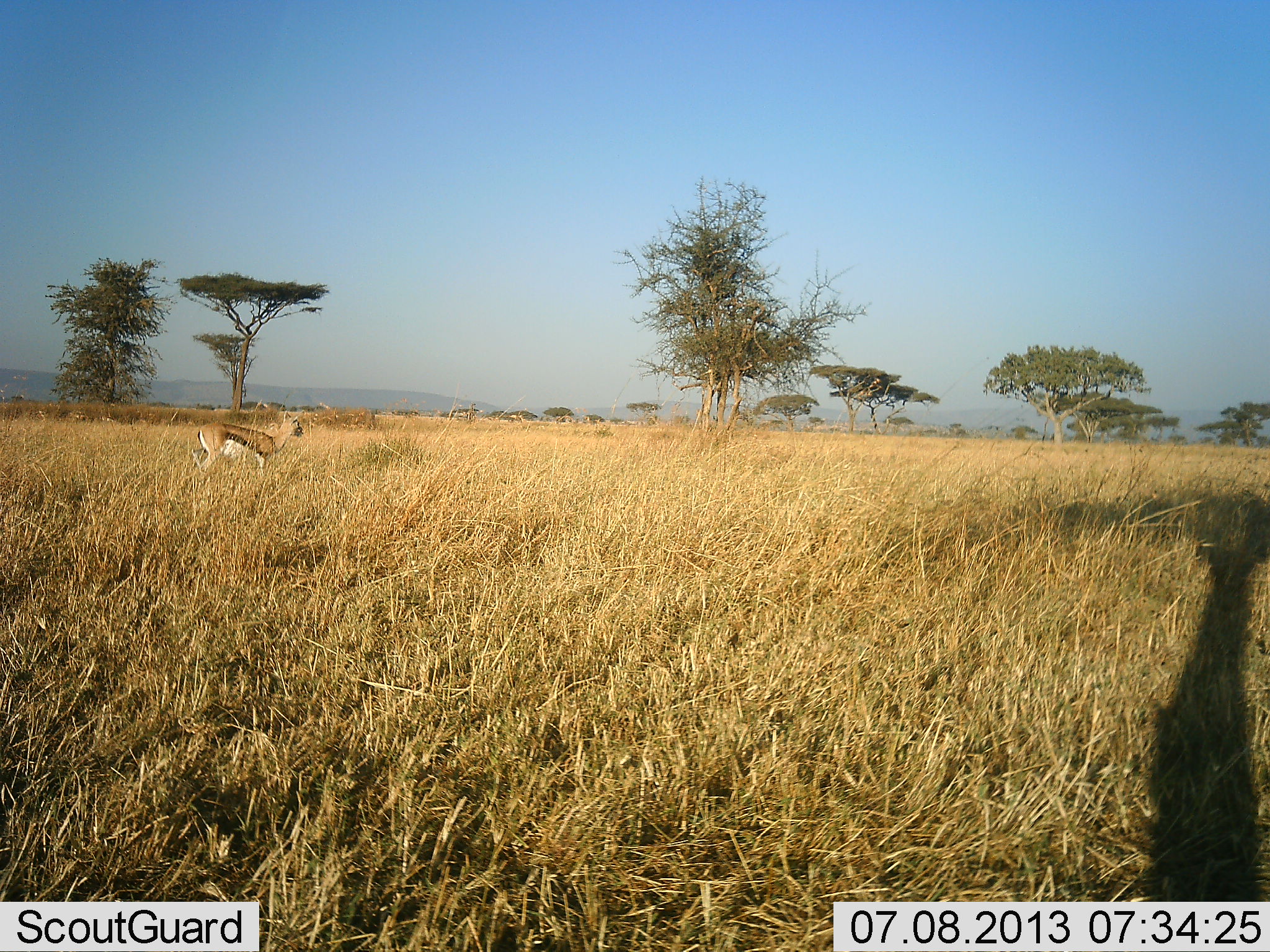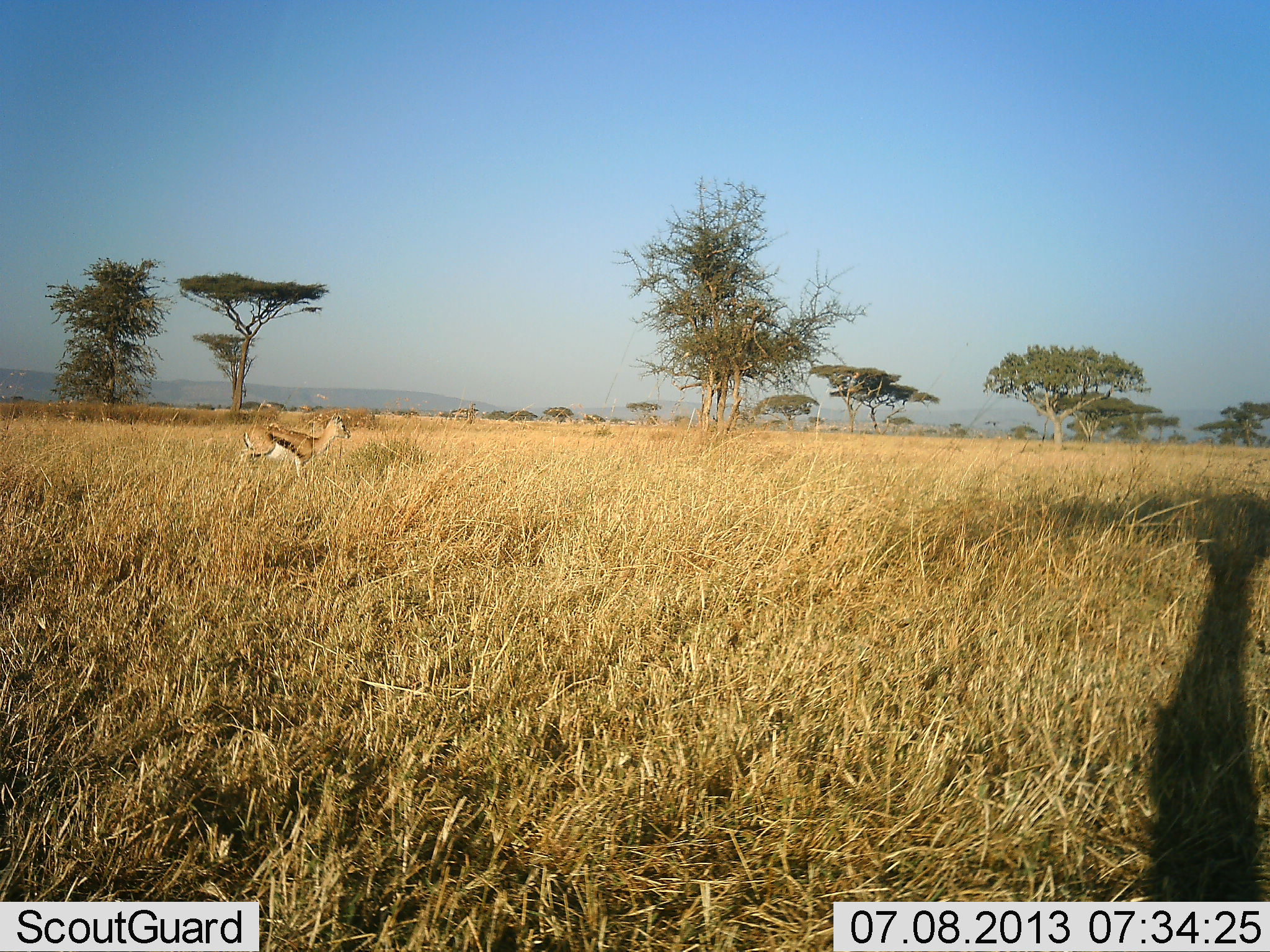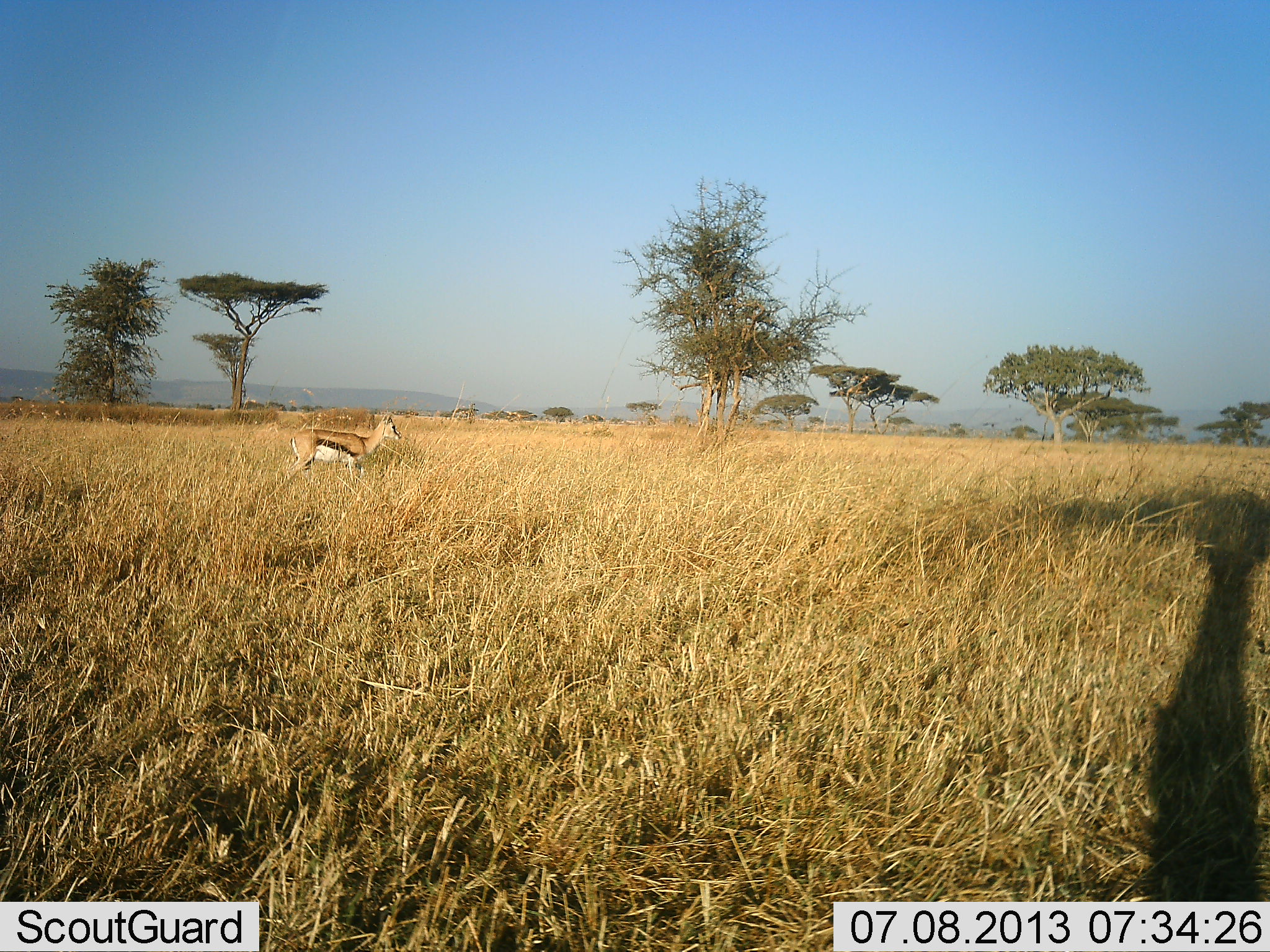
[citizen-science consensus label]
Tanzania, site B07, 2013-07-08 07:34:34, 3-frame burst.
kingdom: Animalia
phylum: Chordata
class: Mammalia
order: Artiodactyla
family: Bovidae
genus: Eudorcas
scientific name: Eudorcas thomsonii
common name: thomson's gazelle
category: gazellethomsons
Gazellethomsons (thomson's gazelle) (Eudorcas thomsonii), count 1. Behavior (volunteer vote fractions): standing 28%, resting 0%, moving 72%, interacting 0%. Young present (vote fraction): 0%. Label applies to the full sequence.